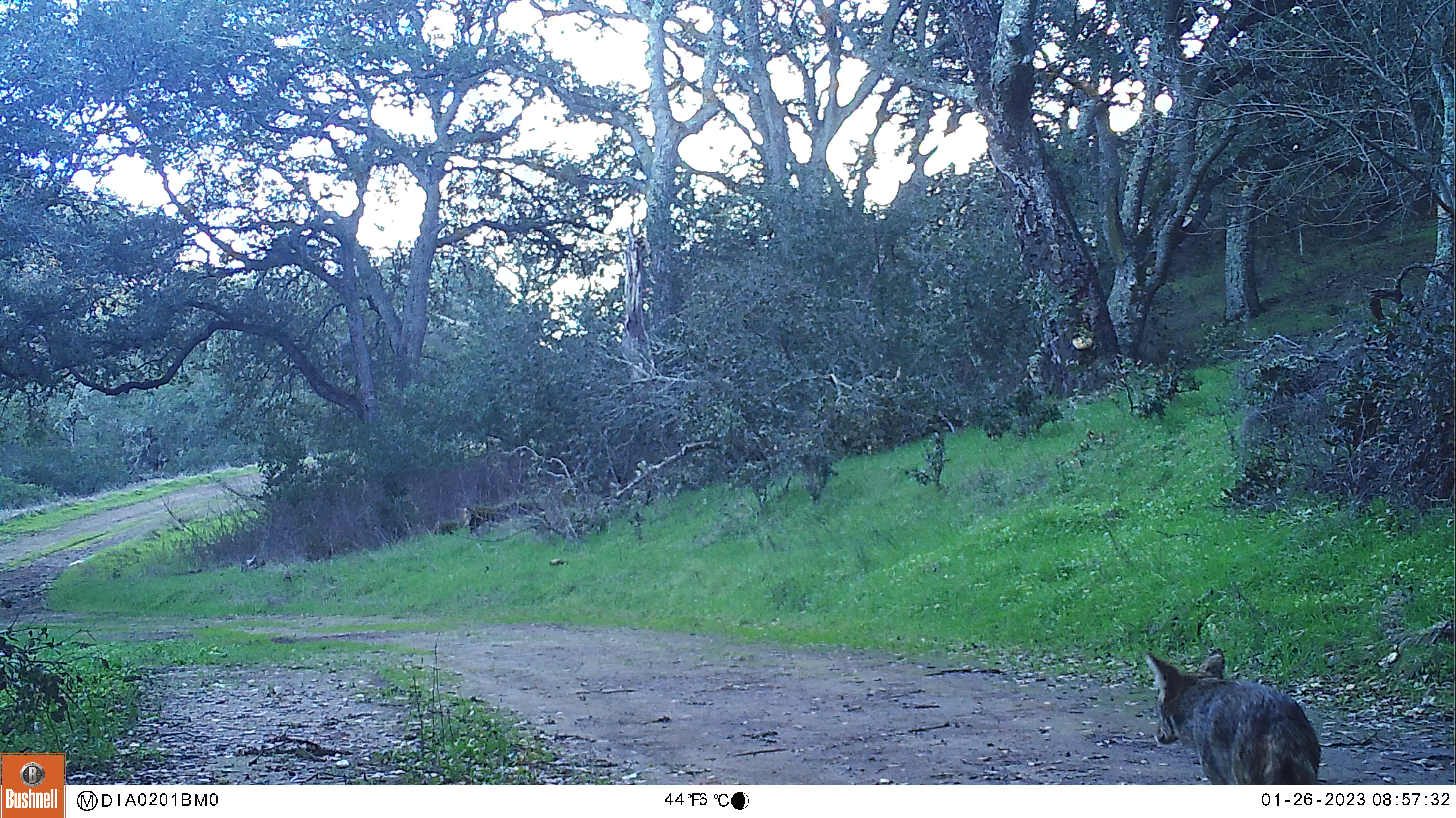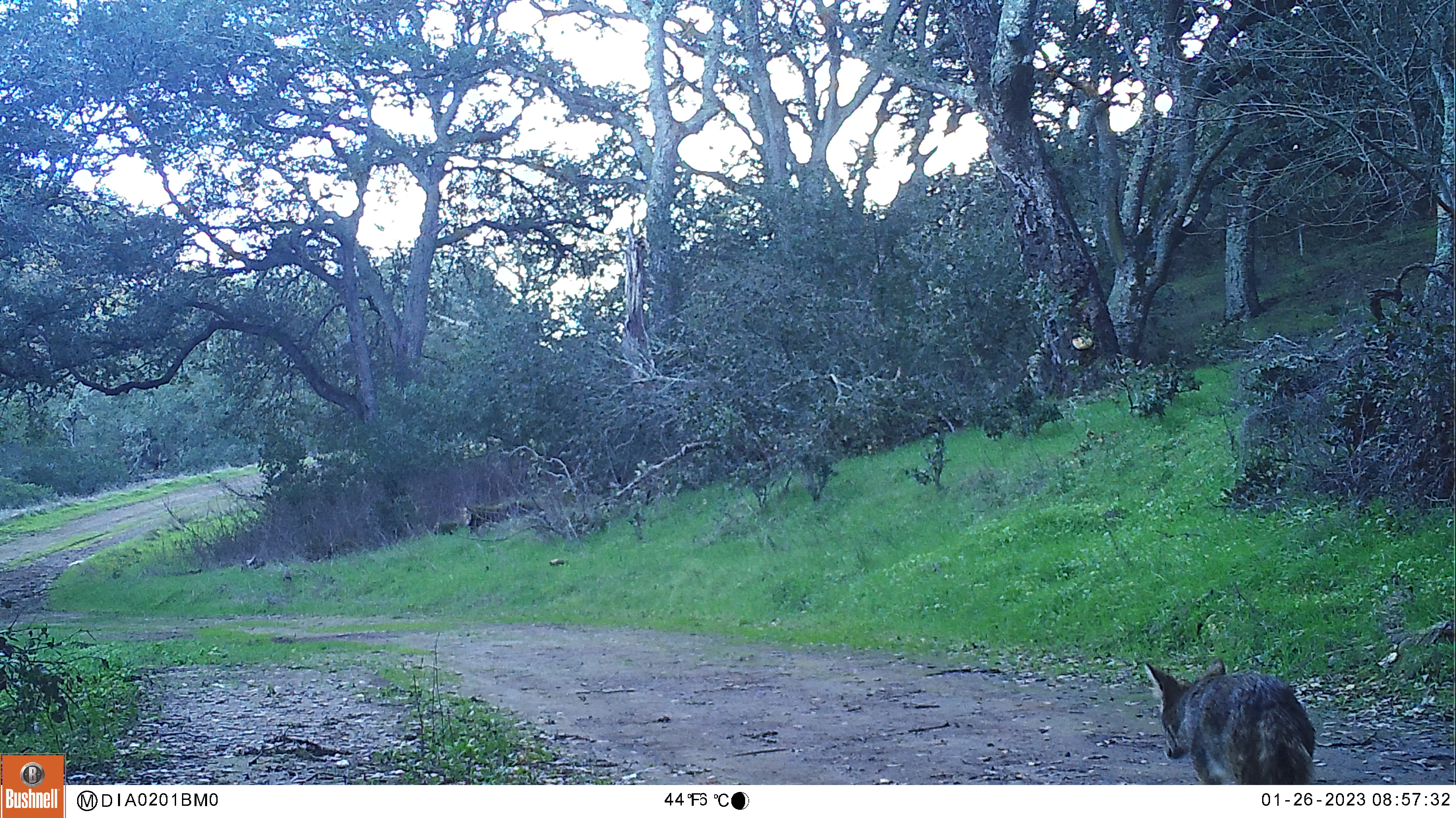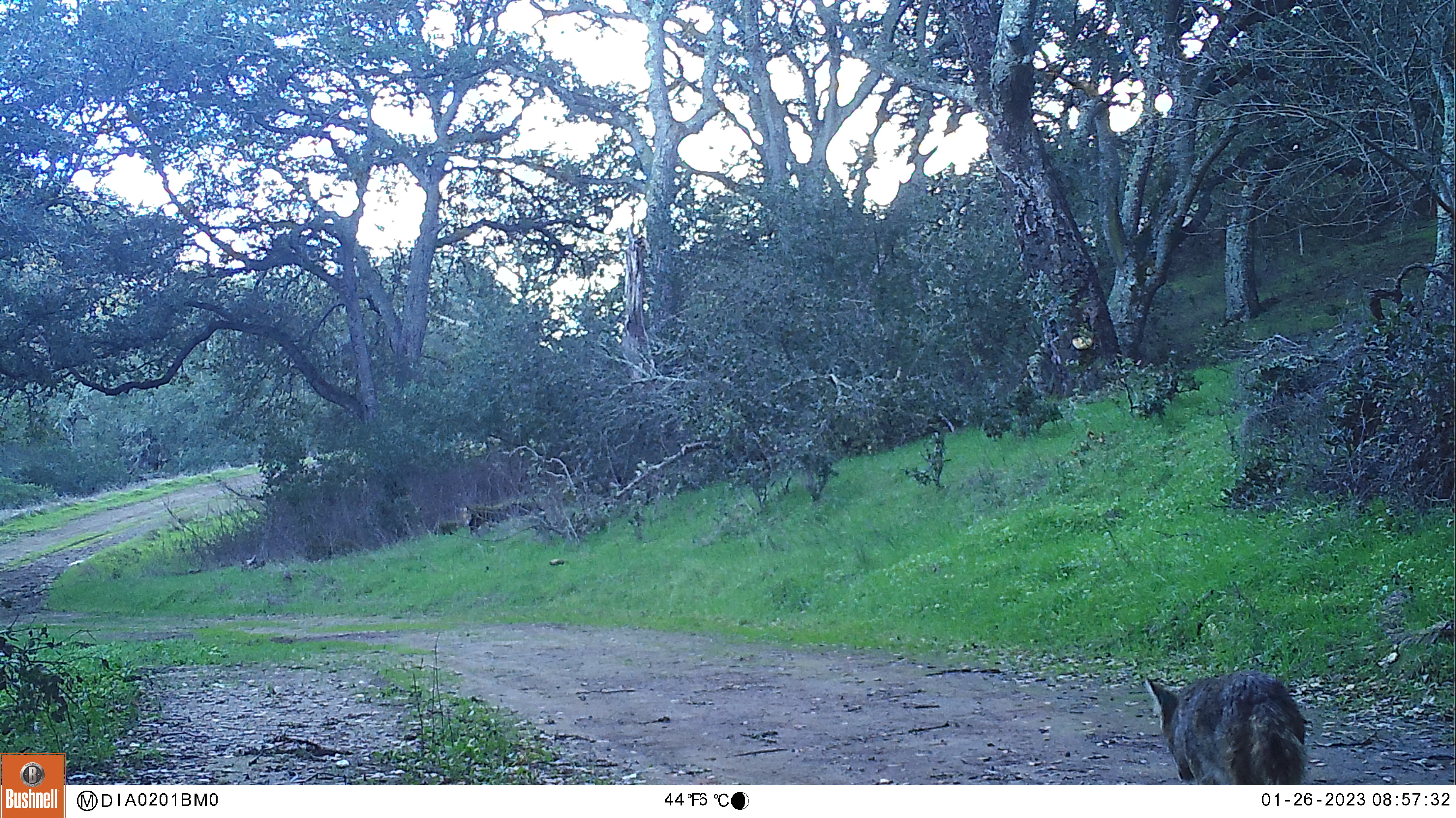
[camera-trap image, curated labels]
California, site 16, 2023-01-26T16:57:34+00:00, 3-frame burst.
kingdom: Animalia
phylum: Chordata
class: Mammalia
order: Carnivora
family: Canidae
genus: Canis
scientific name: Canis latrans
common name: coyote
Coyote (Canis latrans).